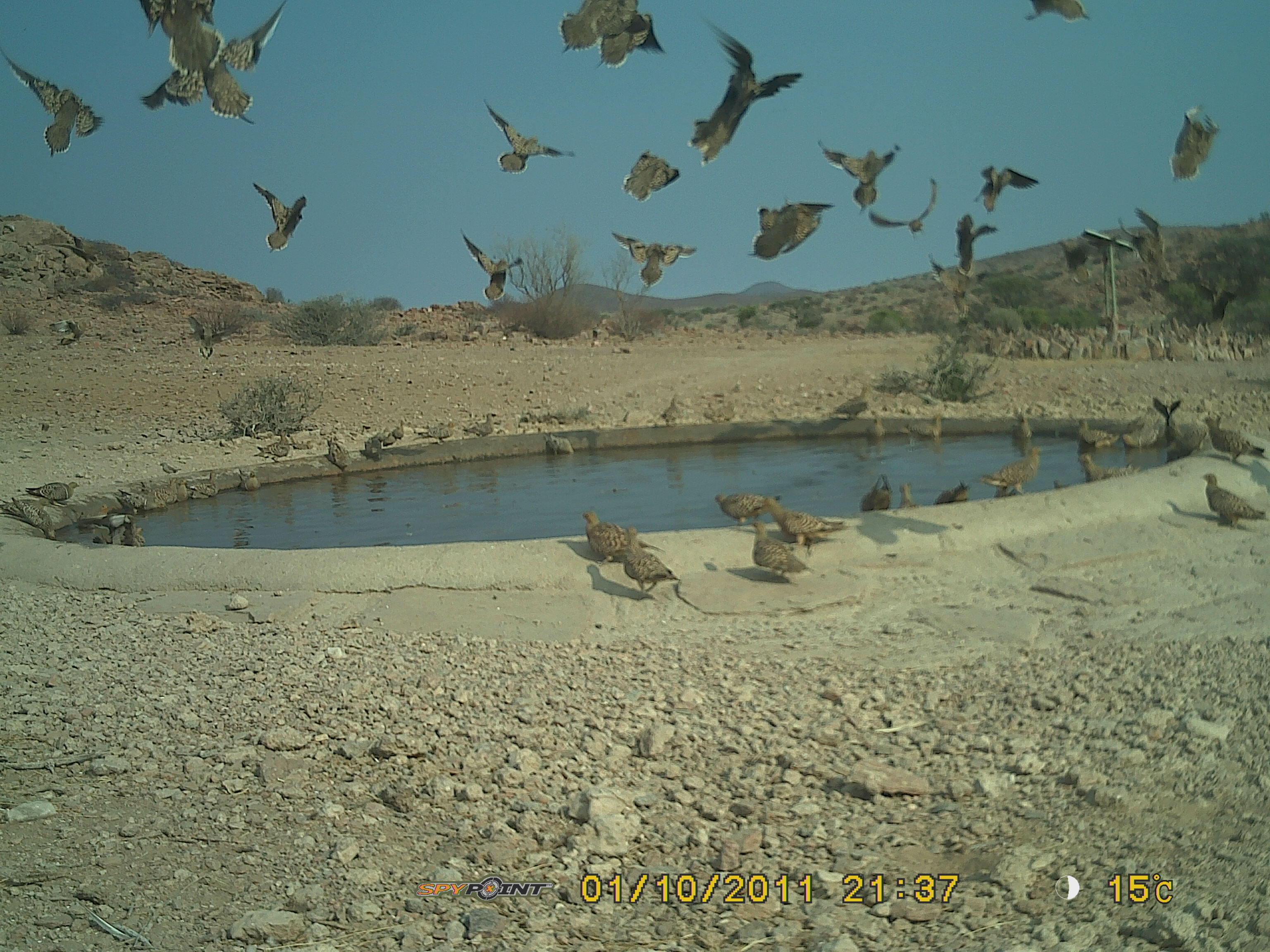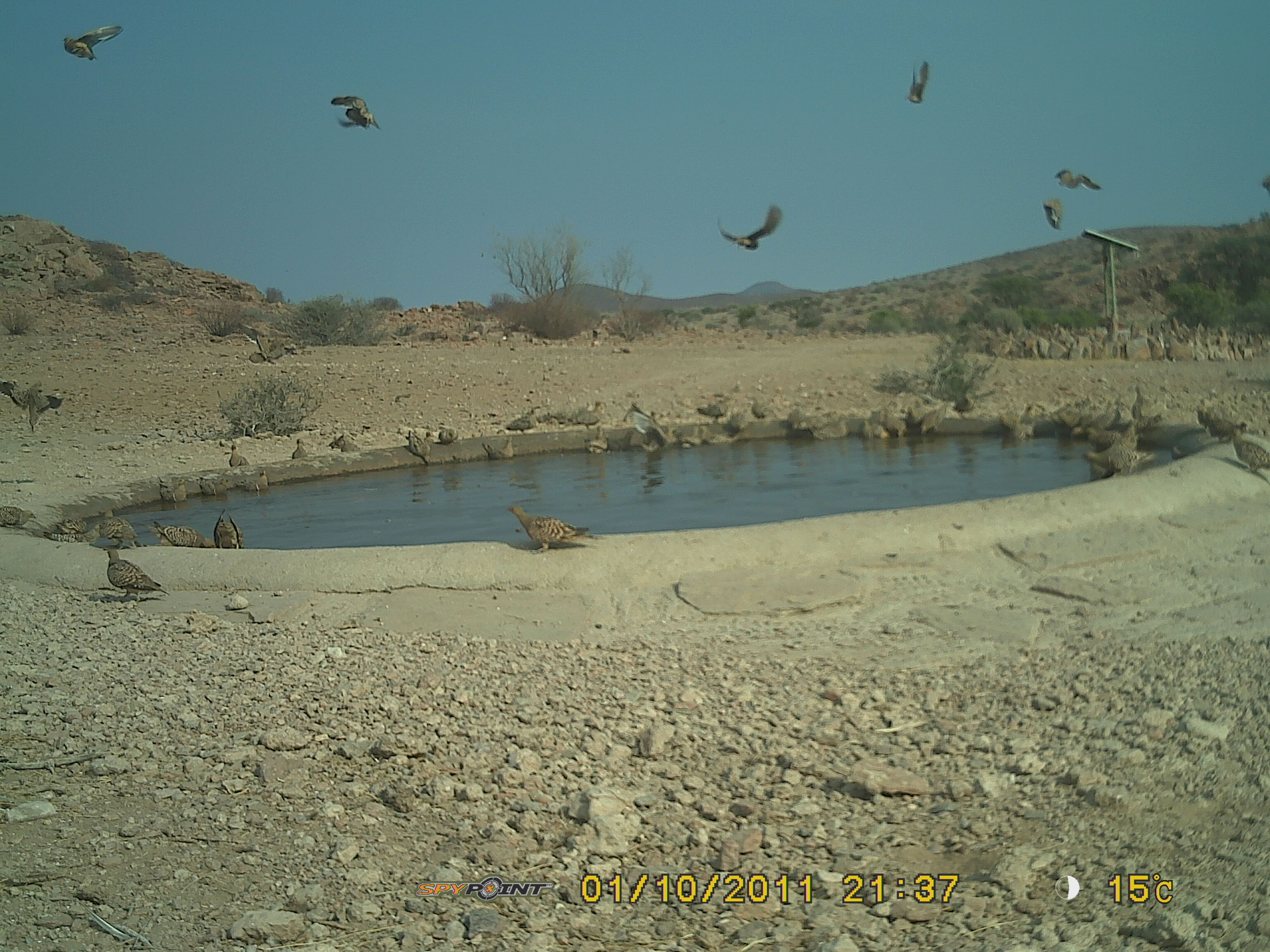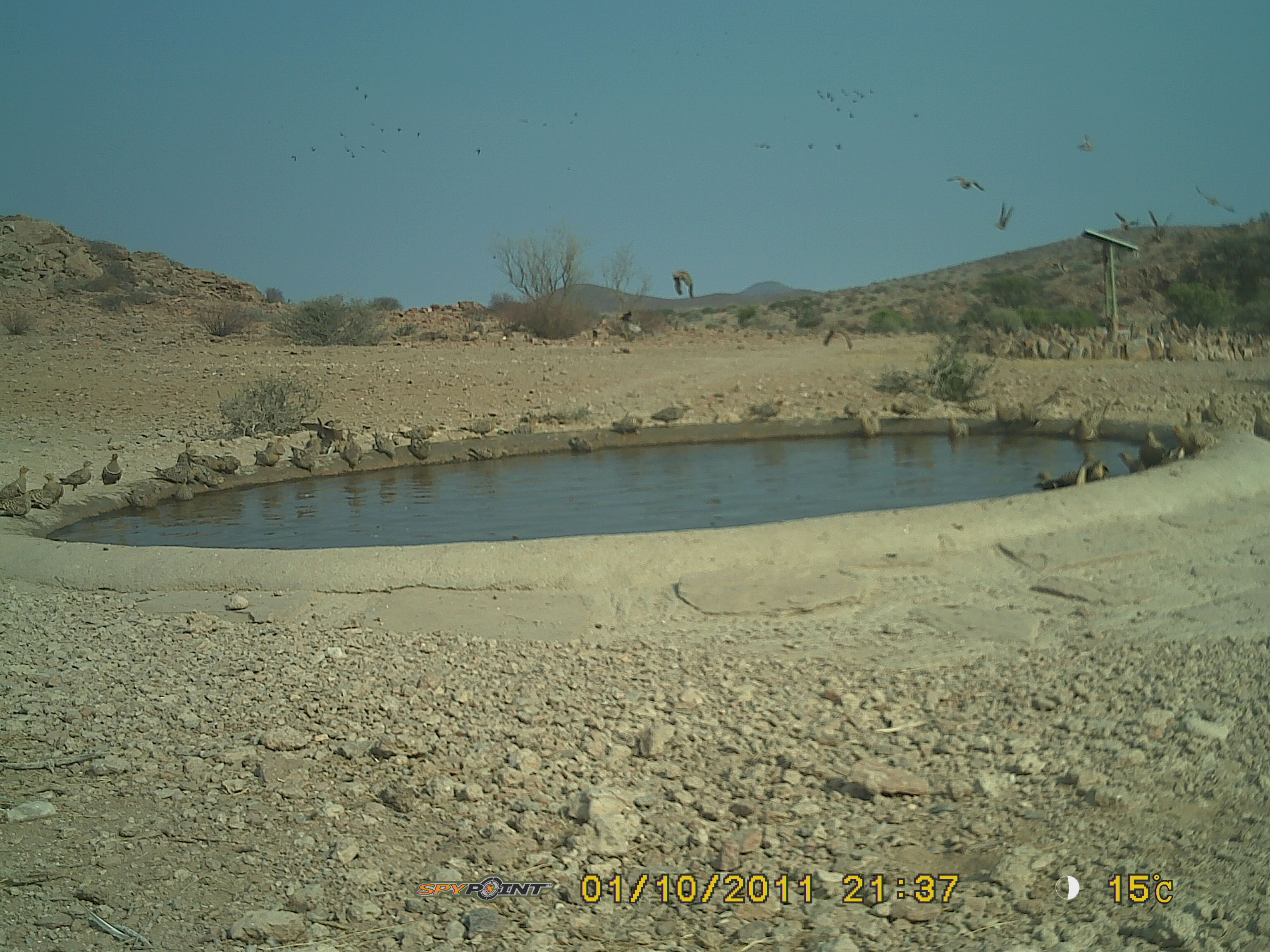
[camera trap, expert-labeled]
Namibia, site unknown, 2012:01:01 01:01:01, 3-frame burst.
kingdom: Animalia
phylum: Chordata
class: Aves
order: Pterocliformes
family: Pteroclidae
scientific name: Pteroclidae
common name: sandgrouse